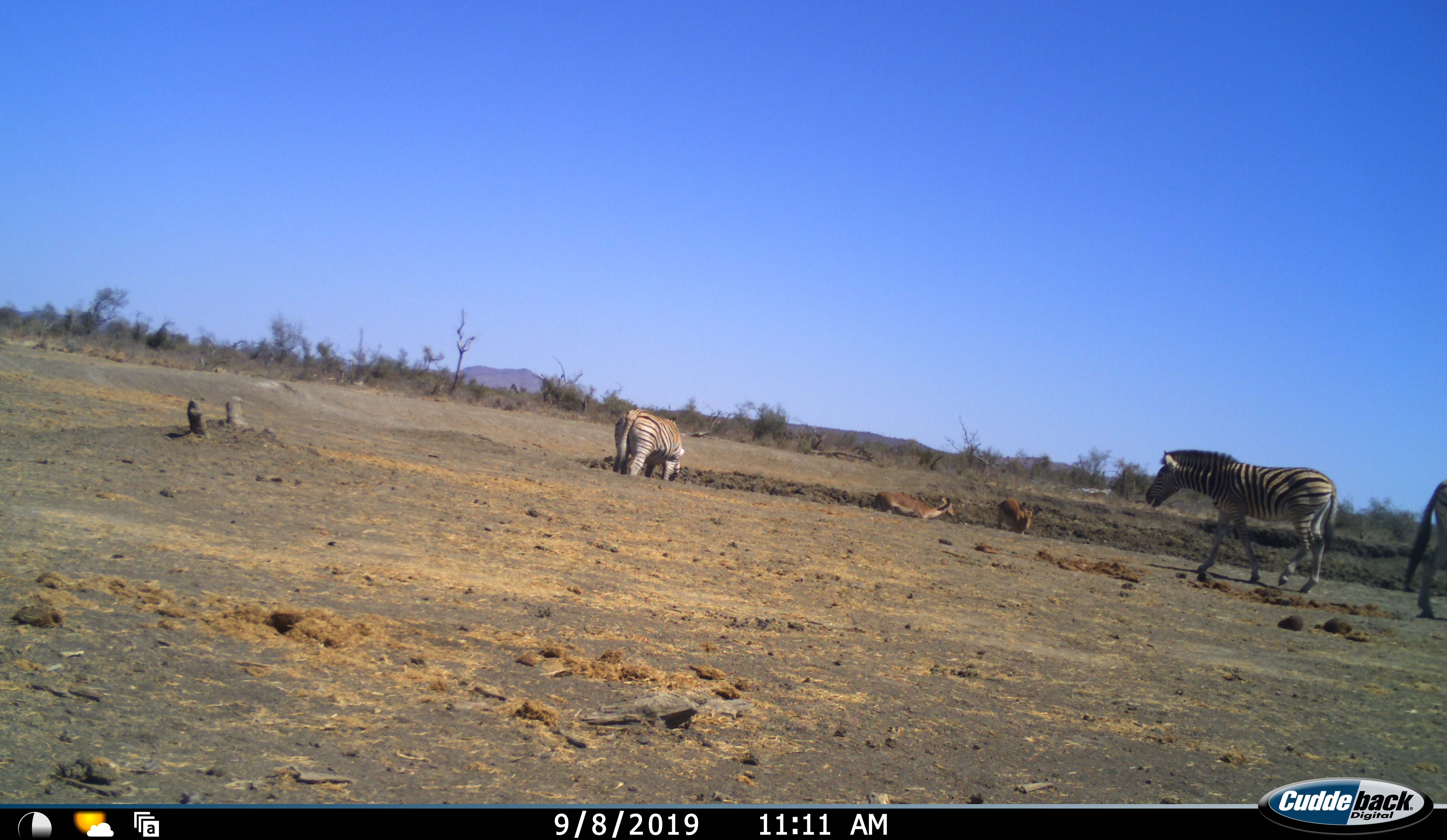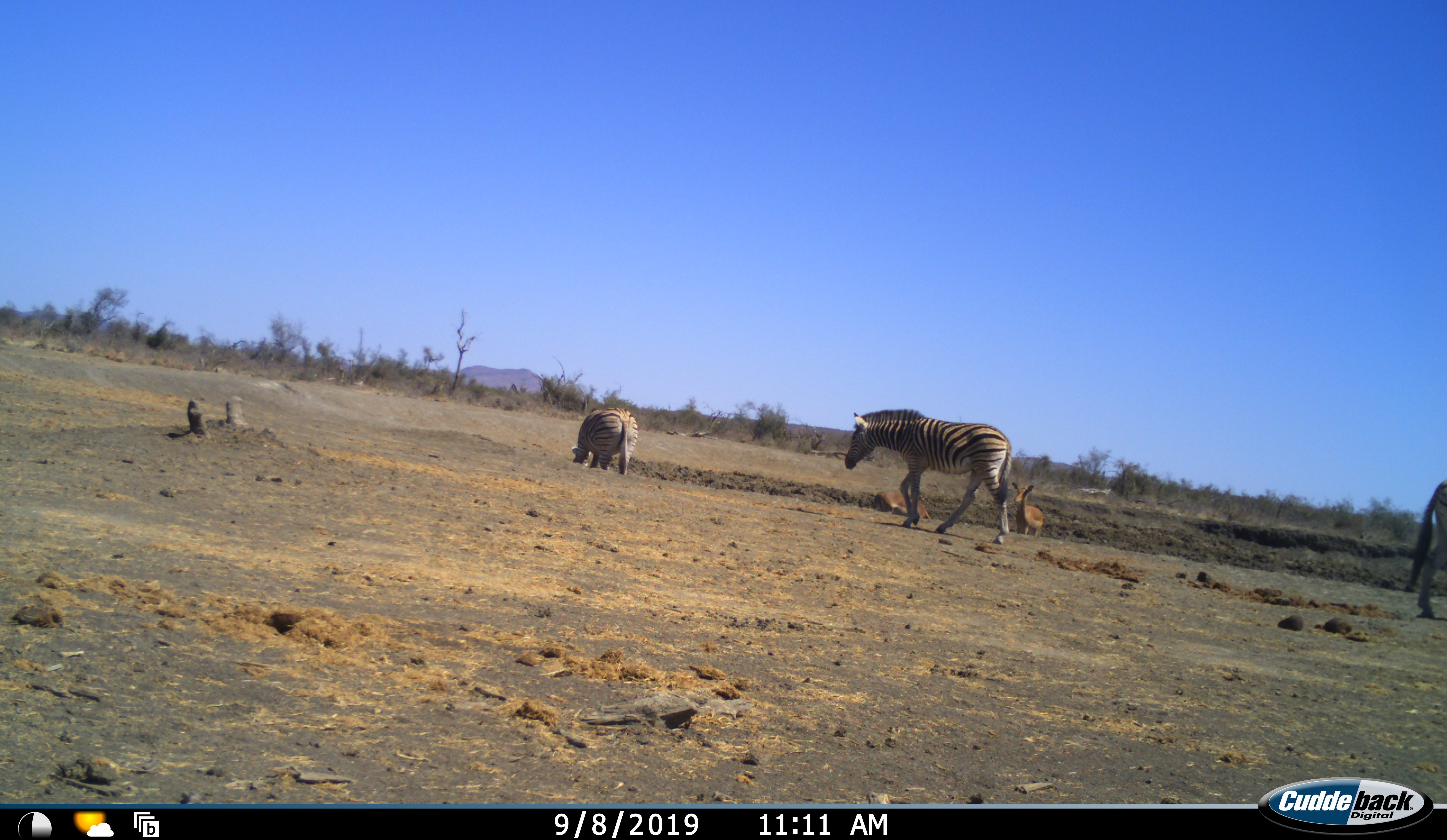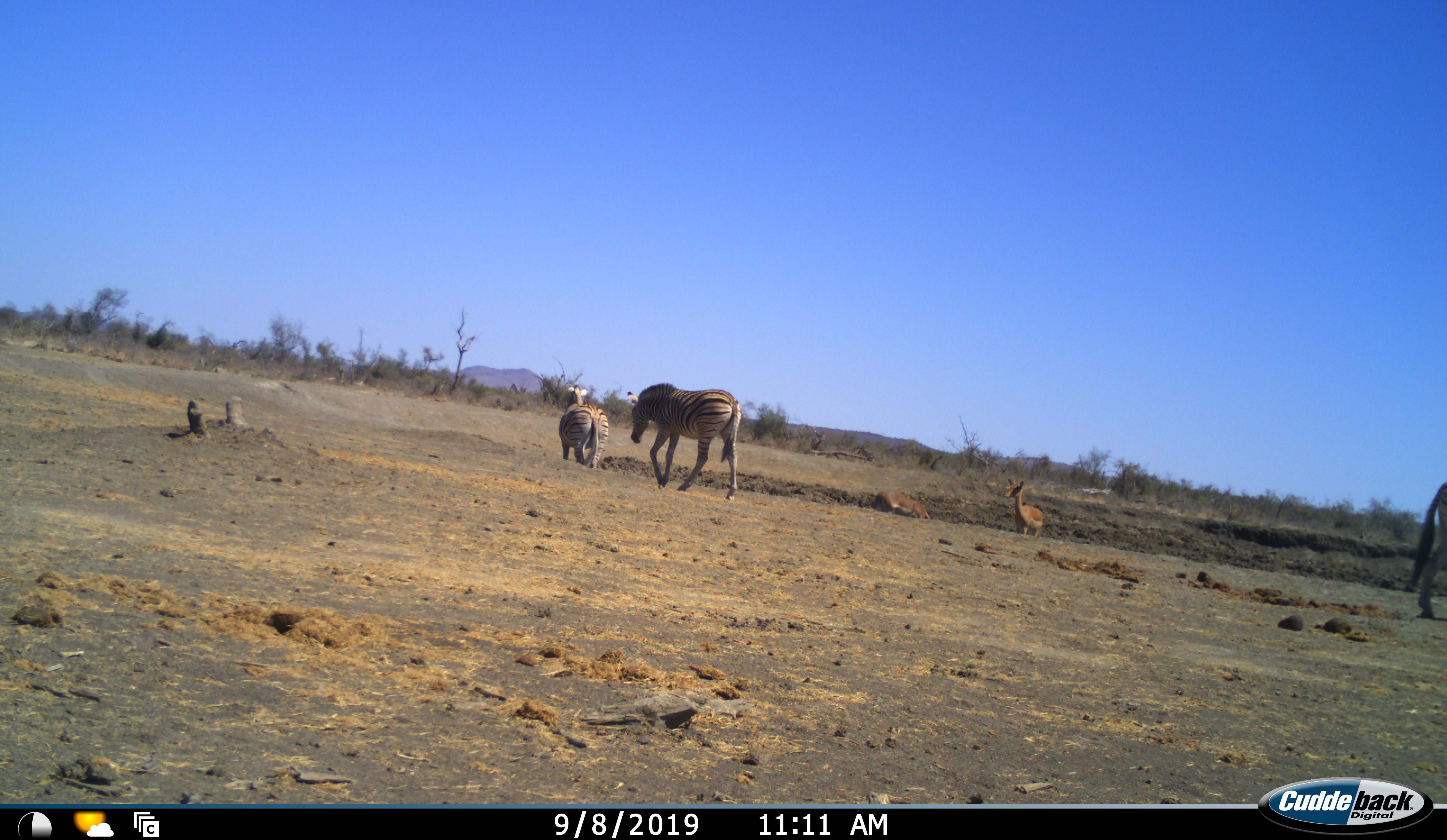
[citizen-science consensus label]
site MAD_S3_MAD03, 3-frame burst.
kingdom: Animalia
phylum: Chordata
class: Mammalia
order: Artiodactyla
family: Bovidae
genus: Aepyceros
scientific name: Aepyceros melampus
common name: impala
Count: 2.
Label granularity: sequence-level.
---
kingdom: Animalia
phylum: Chordata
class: Mammalia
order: Perissodactyla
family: Equidae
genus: Equus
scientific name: Equus quagga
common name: plains zebra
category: zebraplains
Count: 3.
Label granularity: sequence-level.